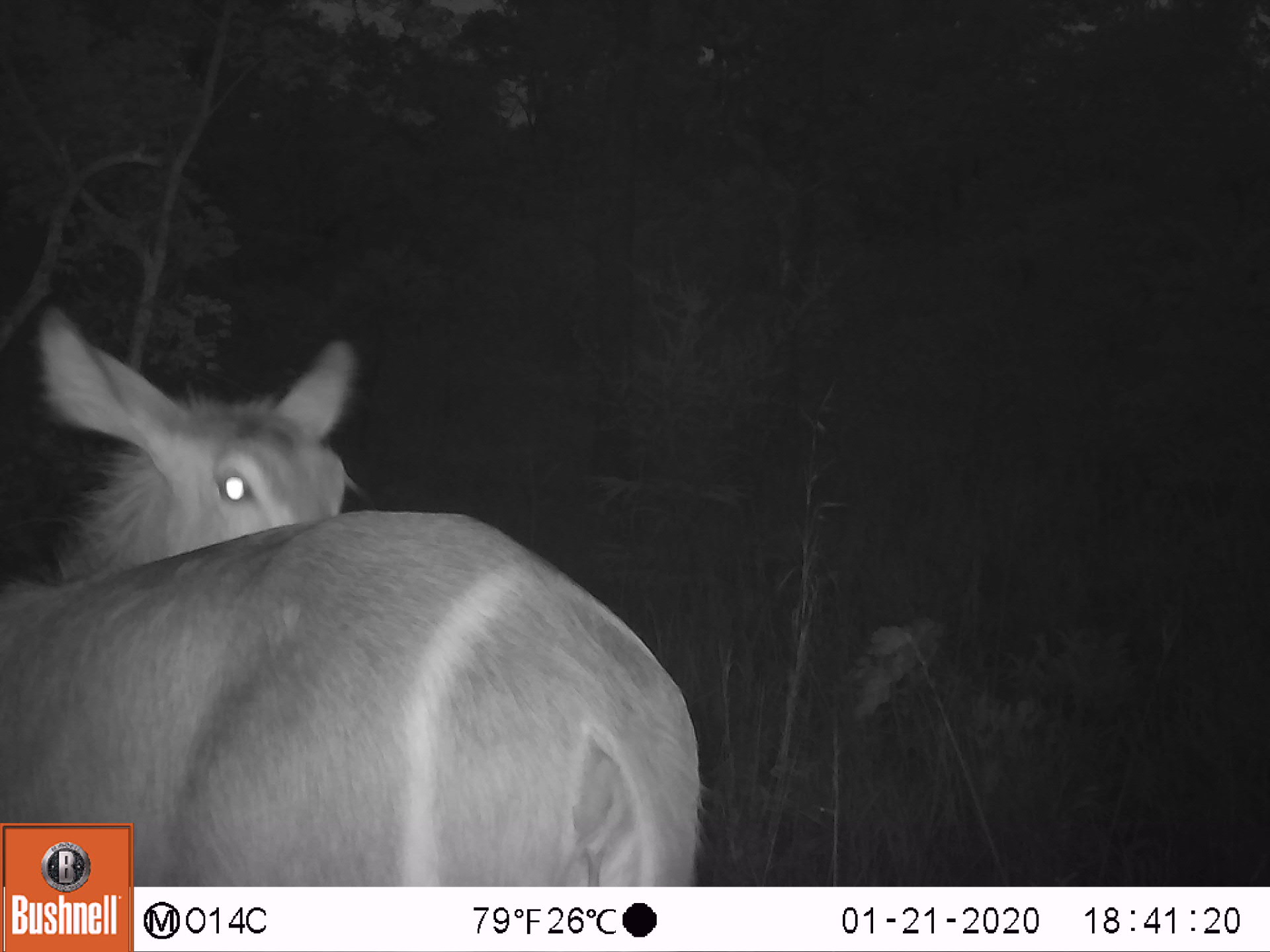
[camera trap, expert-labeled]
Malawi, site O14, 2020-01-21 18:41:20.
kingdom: Animalia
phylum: Chordata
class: Mammalia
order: Artiodactyla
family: Bovidae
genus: Kobus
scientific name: Kobus ellipsiprymnus ellipsiprymnus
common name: common waterbuck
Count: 1.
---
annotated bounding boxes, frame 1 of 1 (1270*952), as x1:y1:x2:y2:
common waterbuck: 135:336:715:882